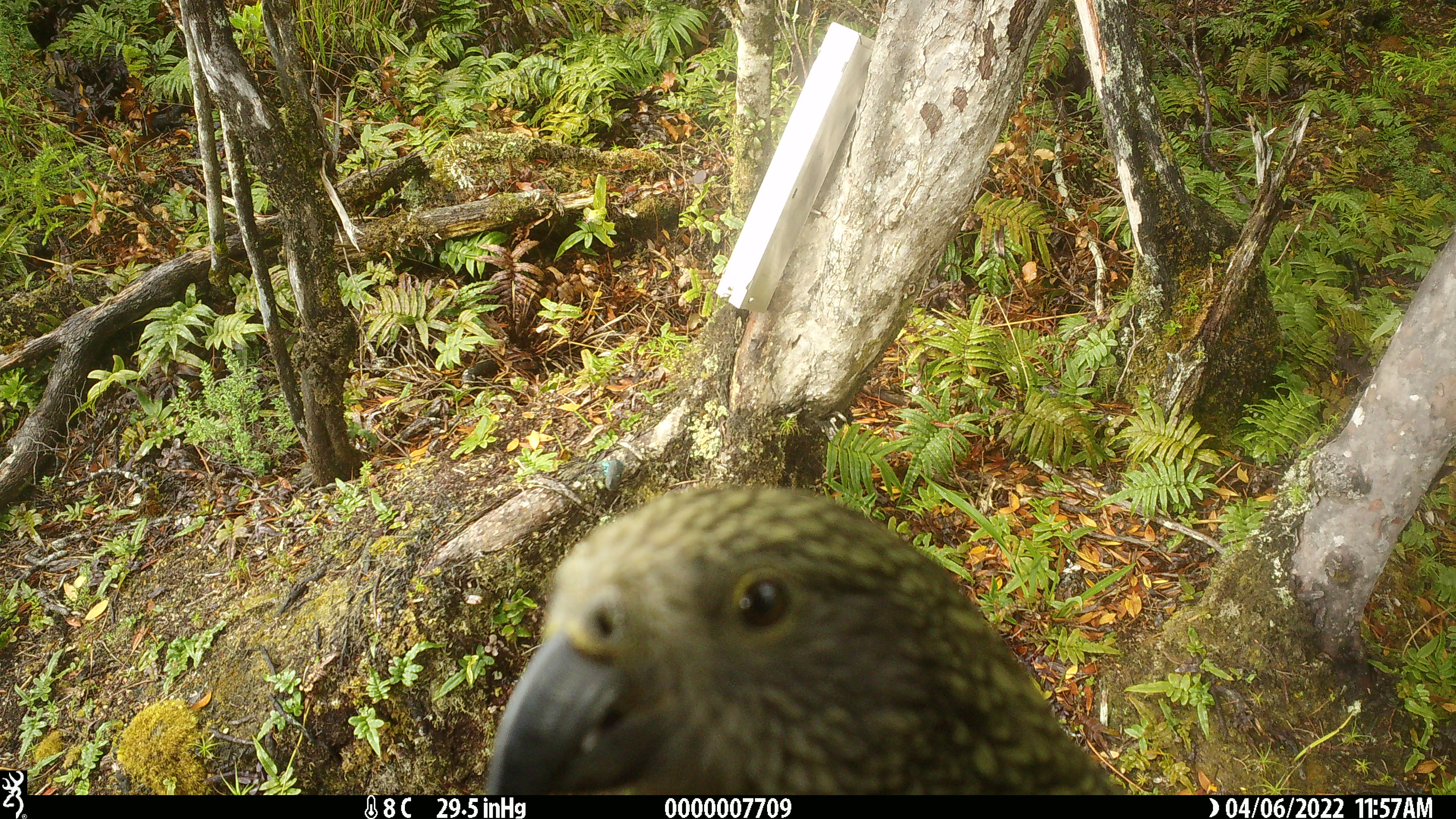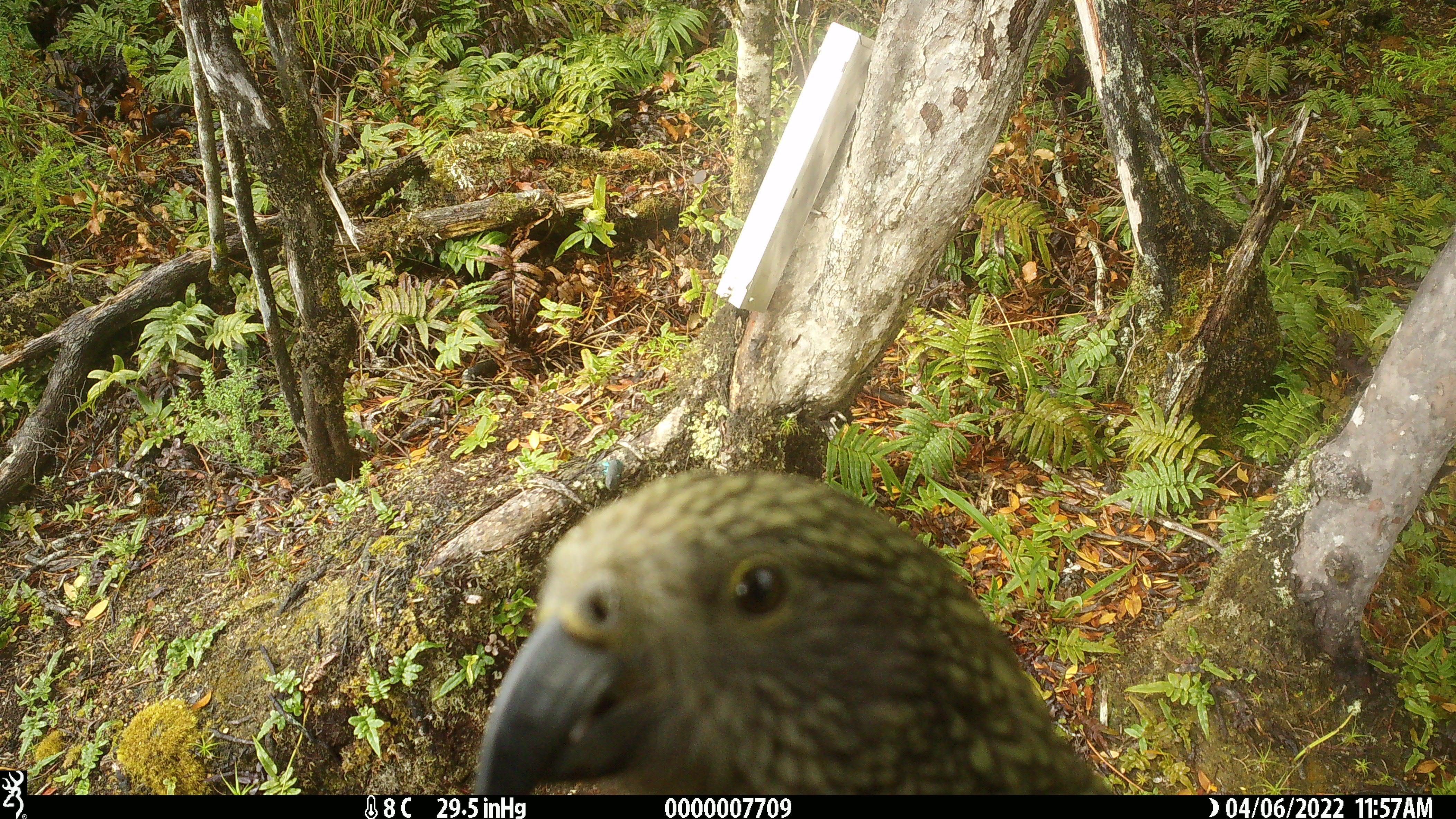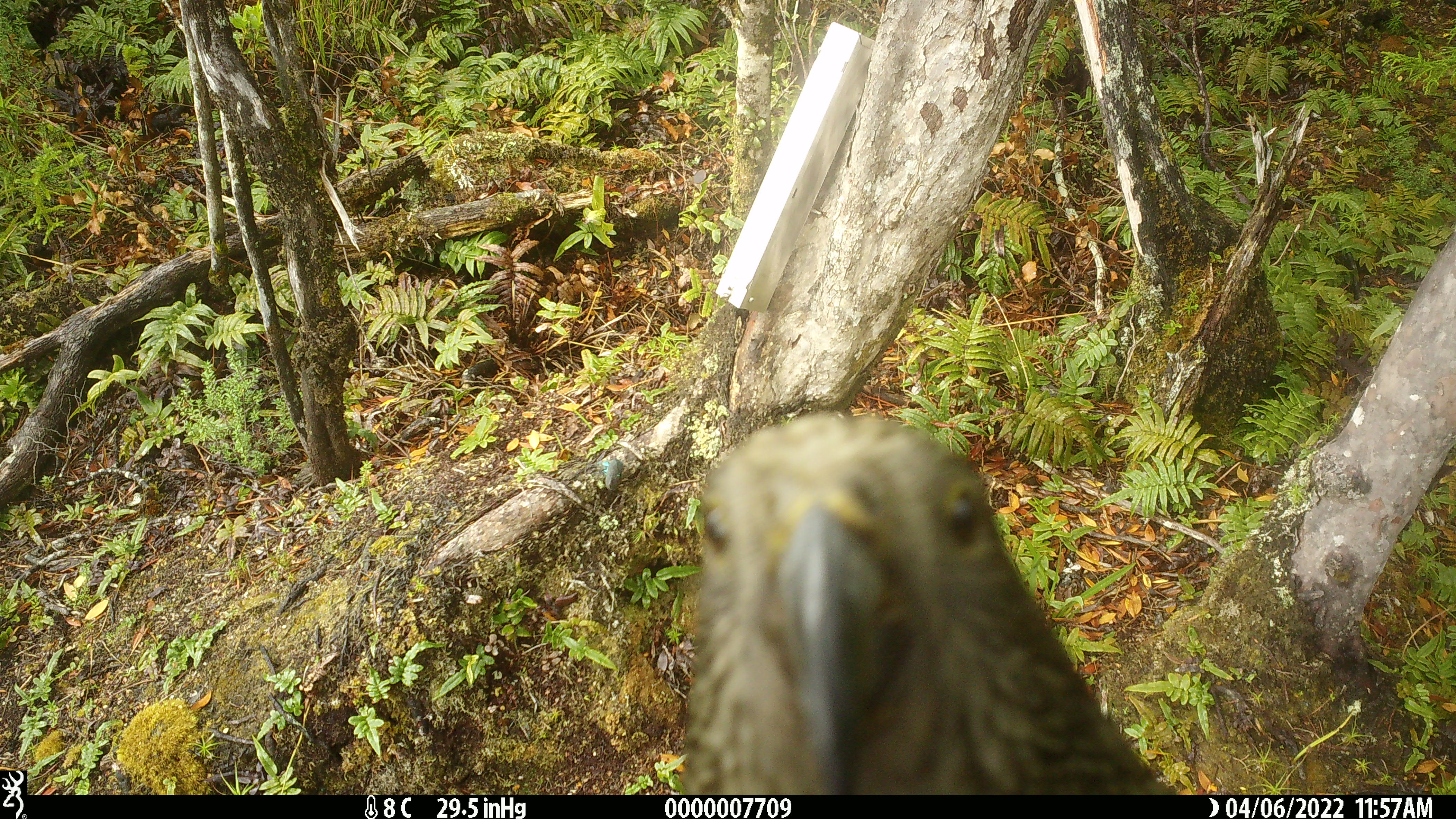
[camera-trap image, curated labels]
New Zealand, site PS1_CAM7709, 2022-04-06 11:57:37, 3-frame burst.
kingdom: Animalia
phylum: Chordata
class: Aves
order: Psittaciformes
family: Strigopidae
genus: Nestor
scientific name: Nestor notabilis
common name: kea